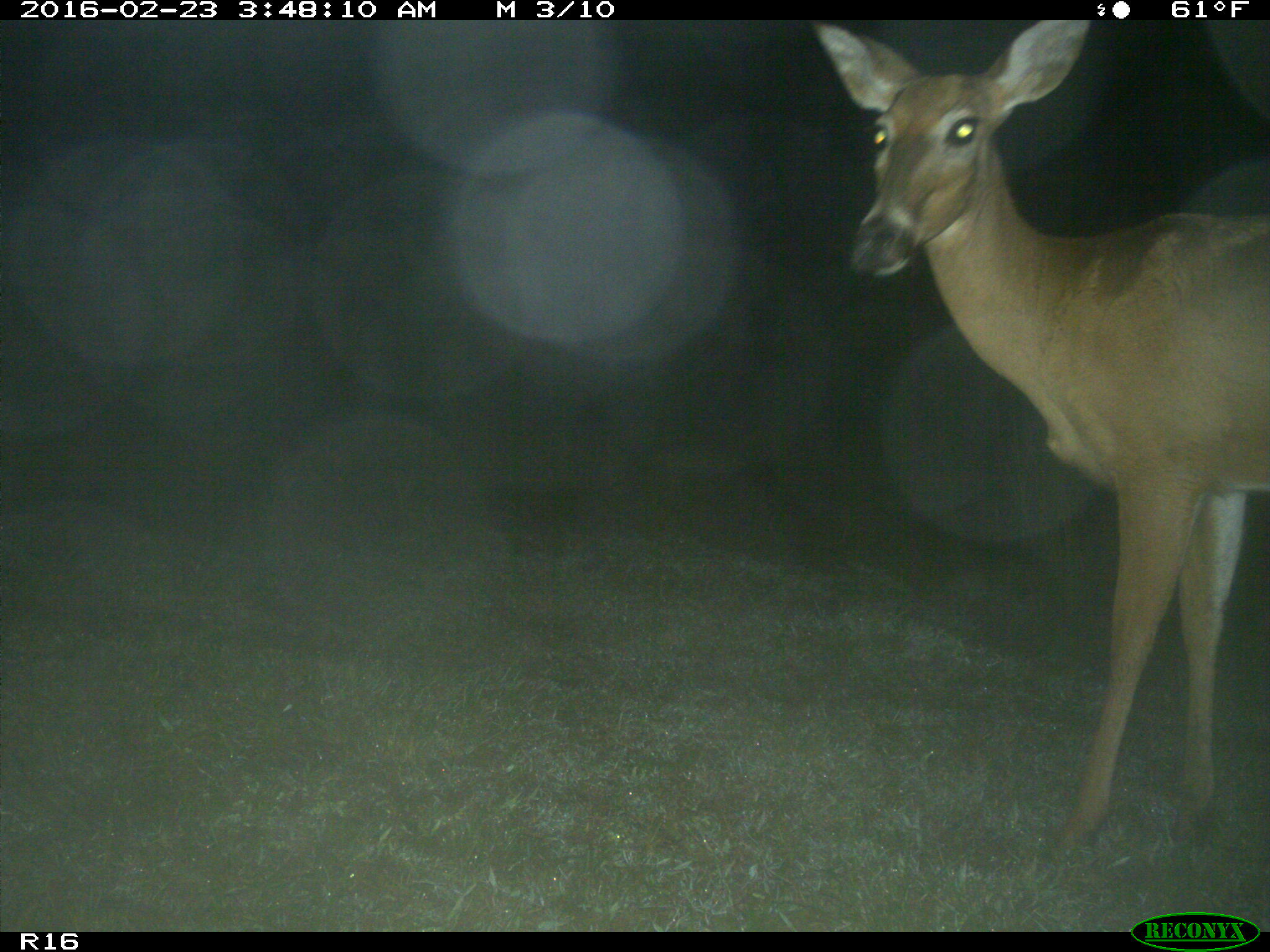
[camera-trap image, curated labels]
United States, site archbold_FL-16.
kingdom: Animalia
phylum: Chordata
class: Mammalia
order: Artiodactyla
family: Cervidae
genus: Odocoileus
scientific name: Odocoileus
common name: deer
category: unidentified deer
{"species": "unidentified deer (deer) (Odocoileus)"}